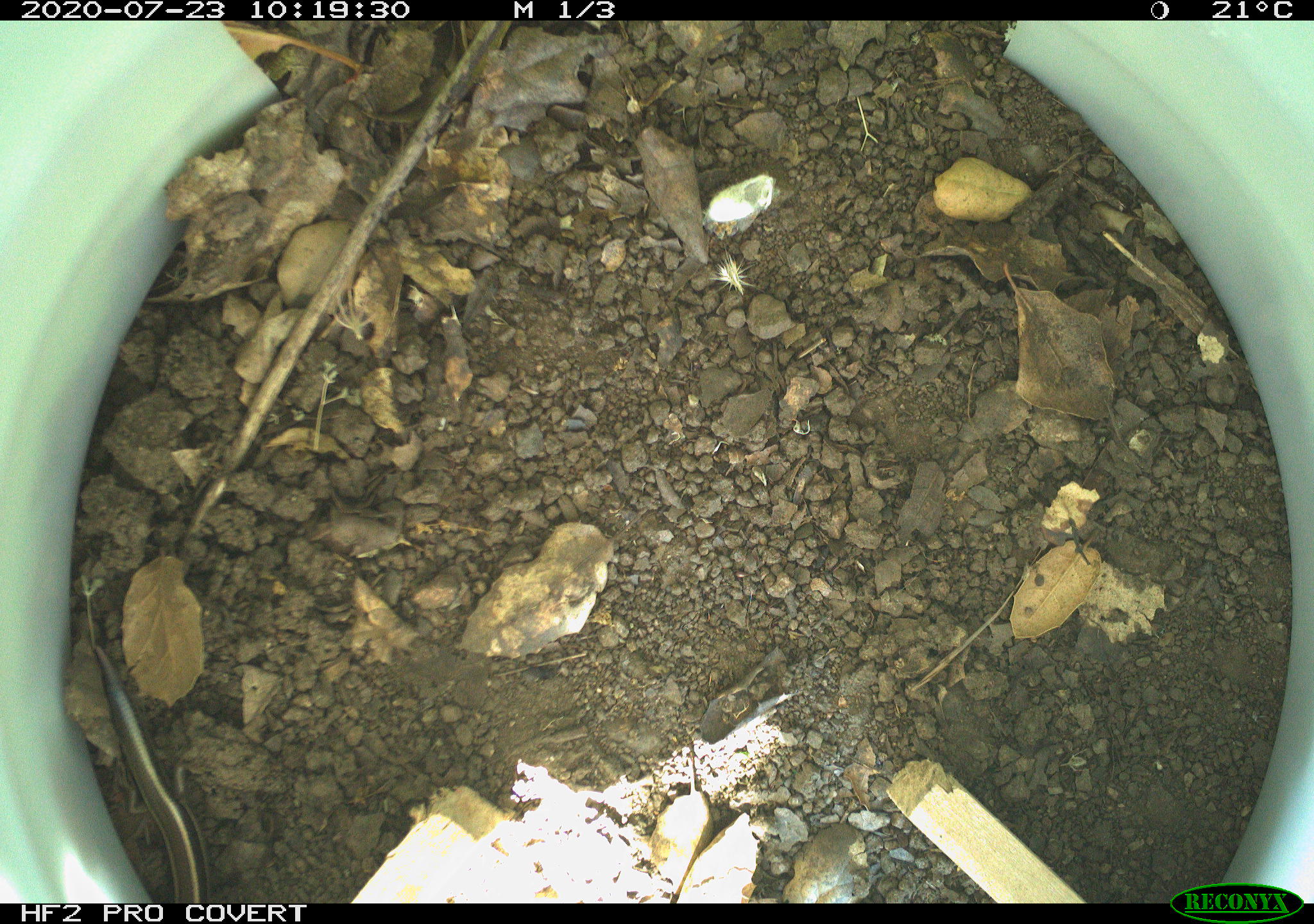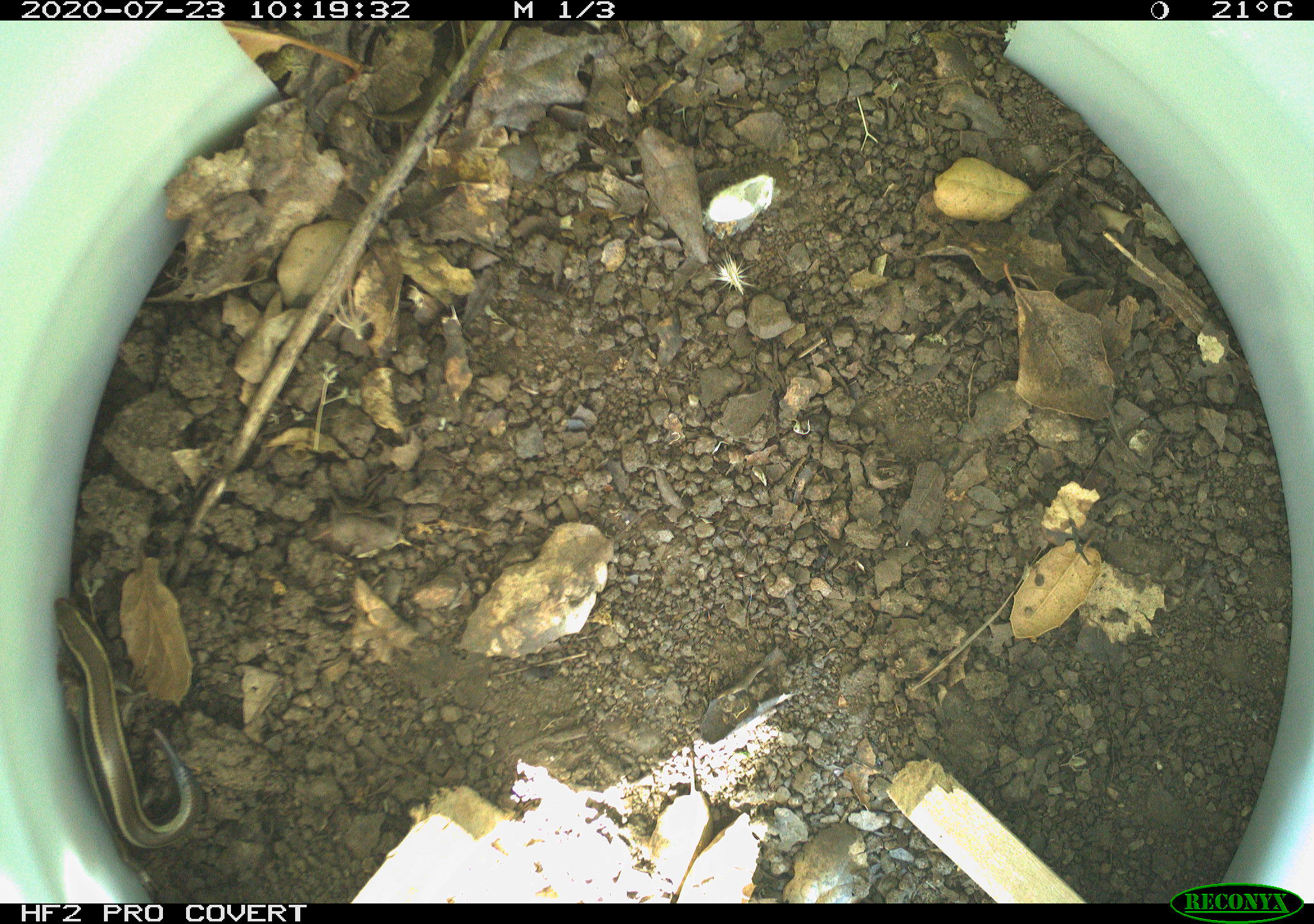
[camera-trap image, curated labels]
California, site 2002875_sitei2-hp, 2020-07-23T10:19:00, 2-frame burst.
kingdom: Animalia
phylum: Chordata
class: Reptilia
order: Squamata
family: Scincidae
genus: Plestiodon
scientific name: Plestiodon skiltonianus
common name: western skink